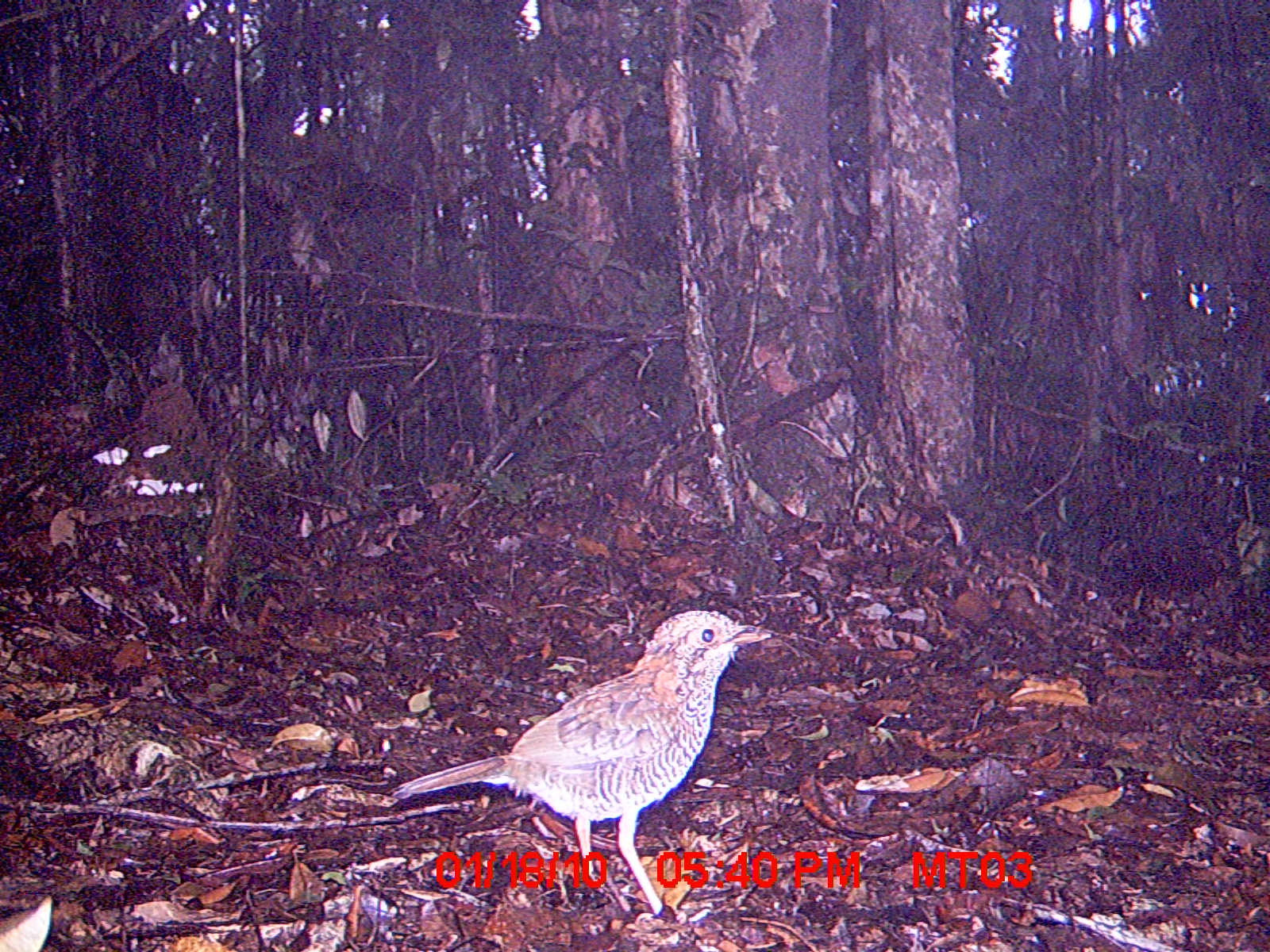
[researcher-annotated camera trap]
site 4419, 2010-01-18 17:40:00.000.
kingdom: Animalia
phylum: Chordata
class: Aves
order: Coraciiformes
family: Brachypteraciidae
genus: Brachypteracias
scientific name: Brachypteracias squamiger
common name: scaly ground roller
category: geobiastes squamiger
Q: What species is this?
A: Geobiastes squamiger (scaly ground roller) (Brachypteracias squamiger).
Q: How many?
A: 1.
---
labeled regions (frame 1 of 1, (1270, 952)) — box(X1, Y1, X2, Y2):
geobiastes squamiger: box(384, 607, 772, 922)